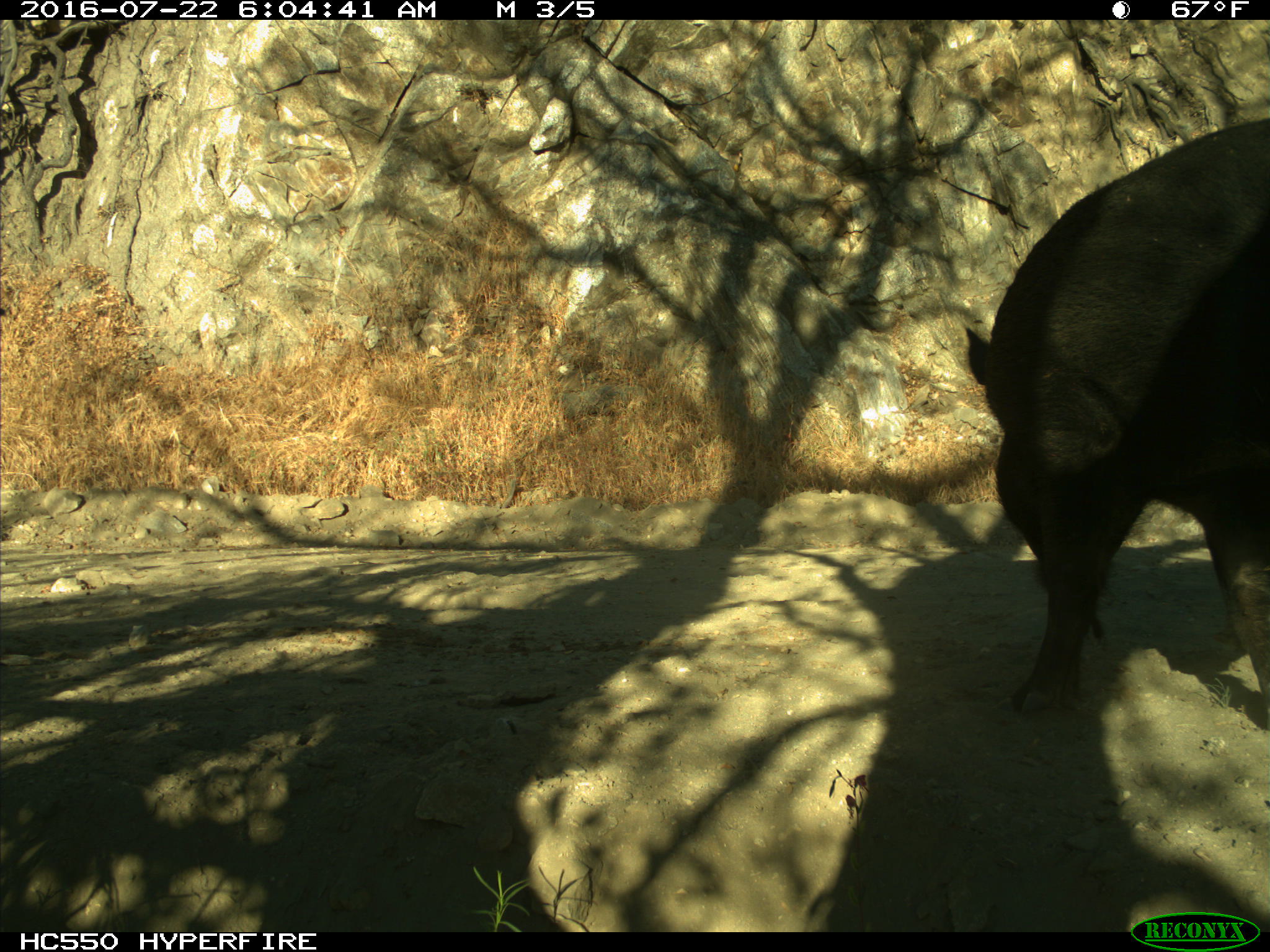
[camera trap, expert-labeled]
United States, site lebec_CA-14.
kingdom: Animalia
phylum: Chordata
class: Mammalia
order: Artiodactyla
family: Suidae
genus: Sus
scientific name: Sus scrofa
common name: wild boar